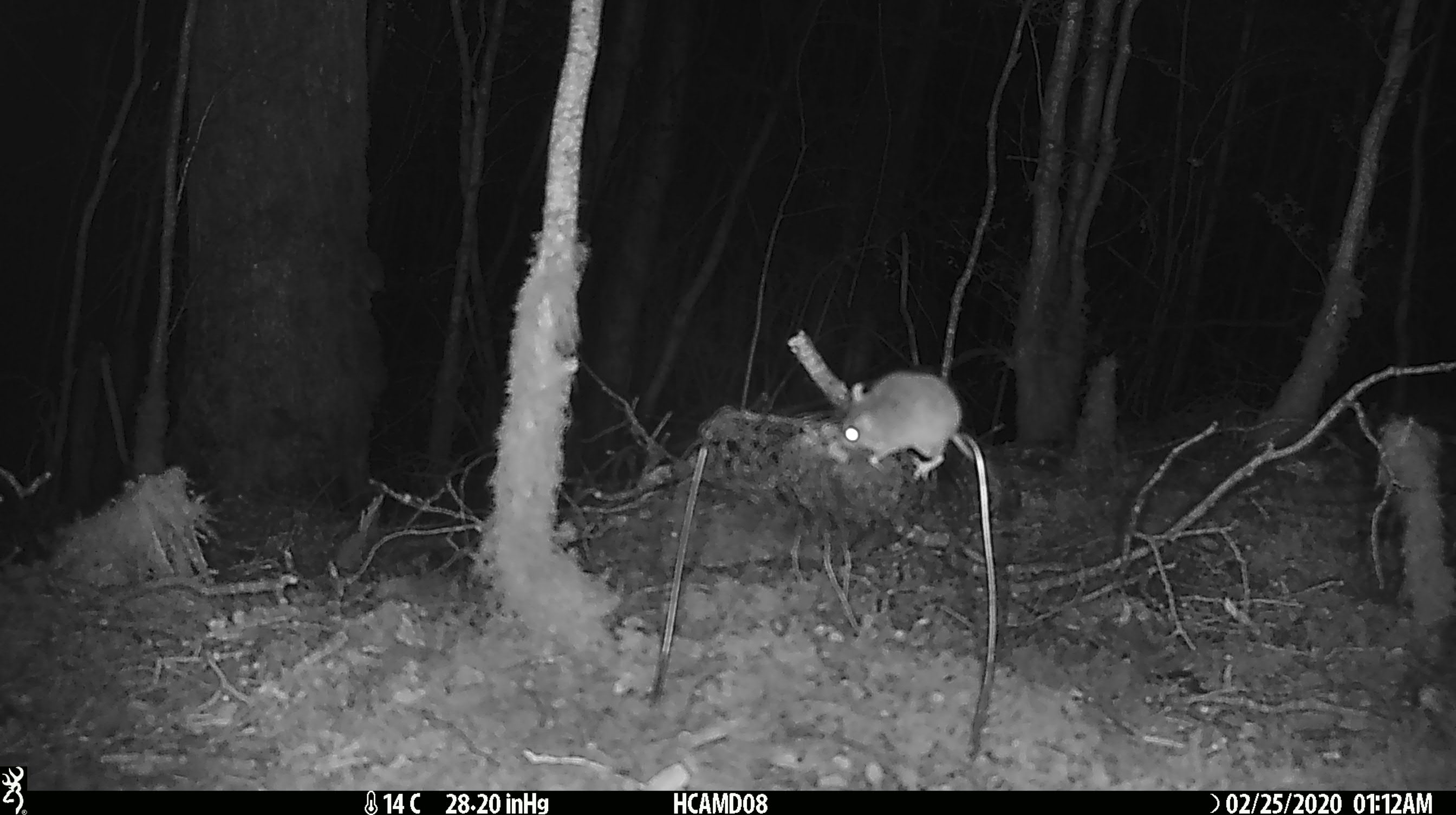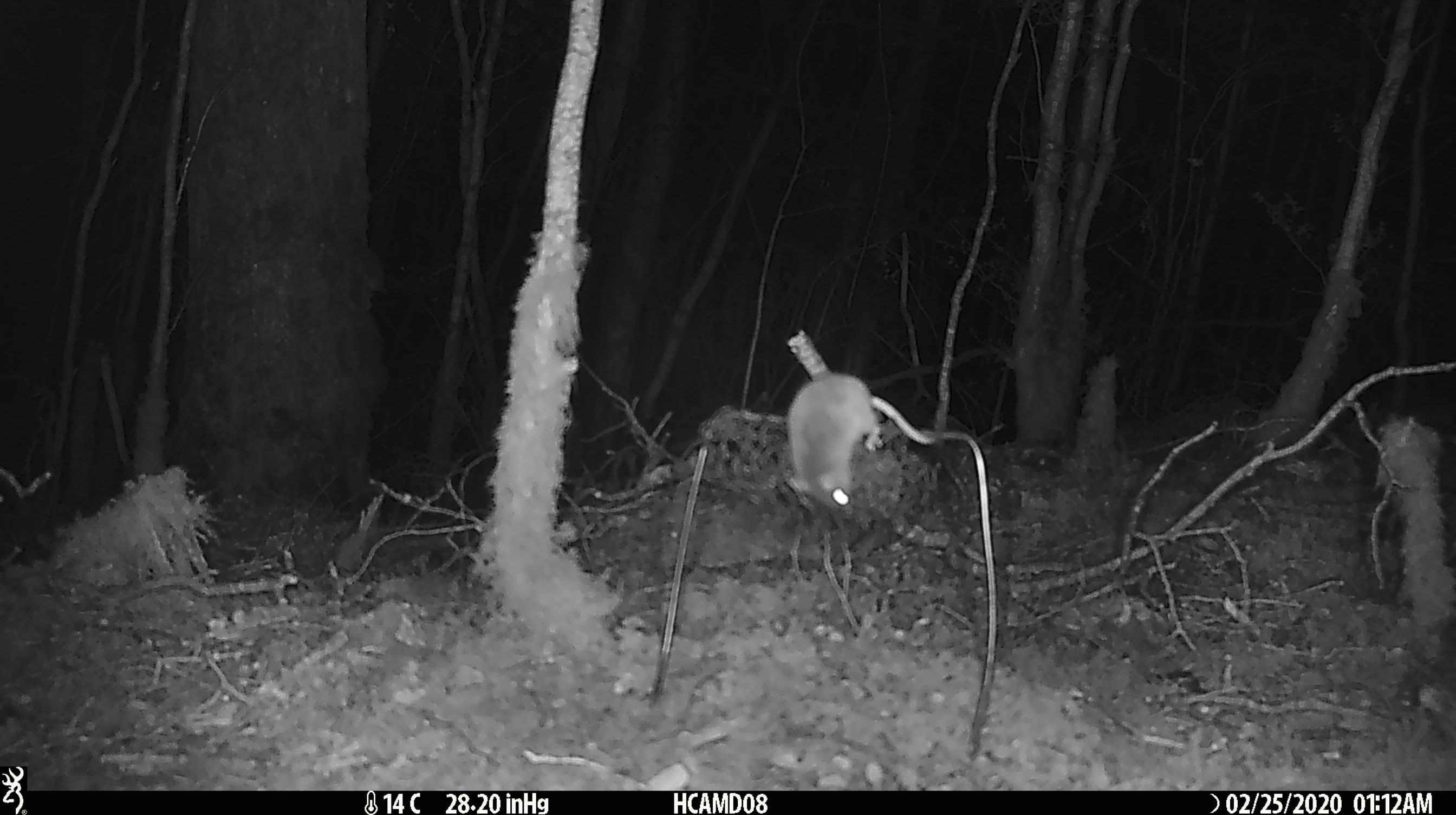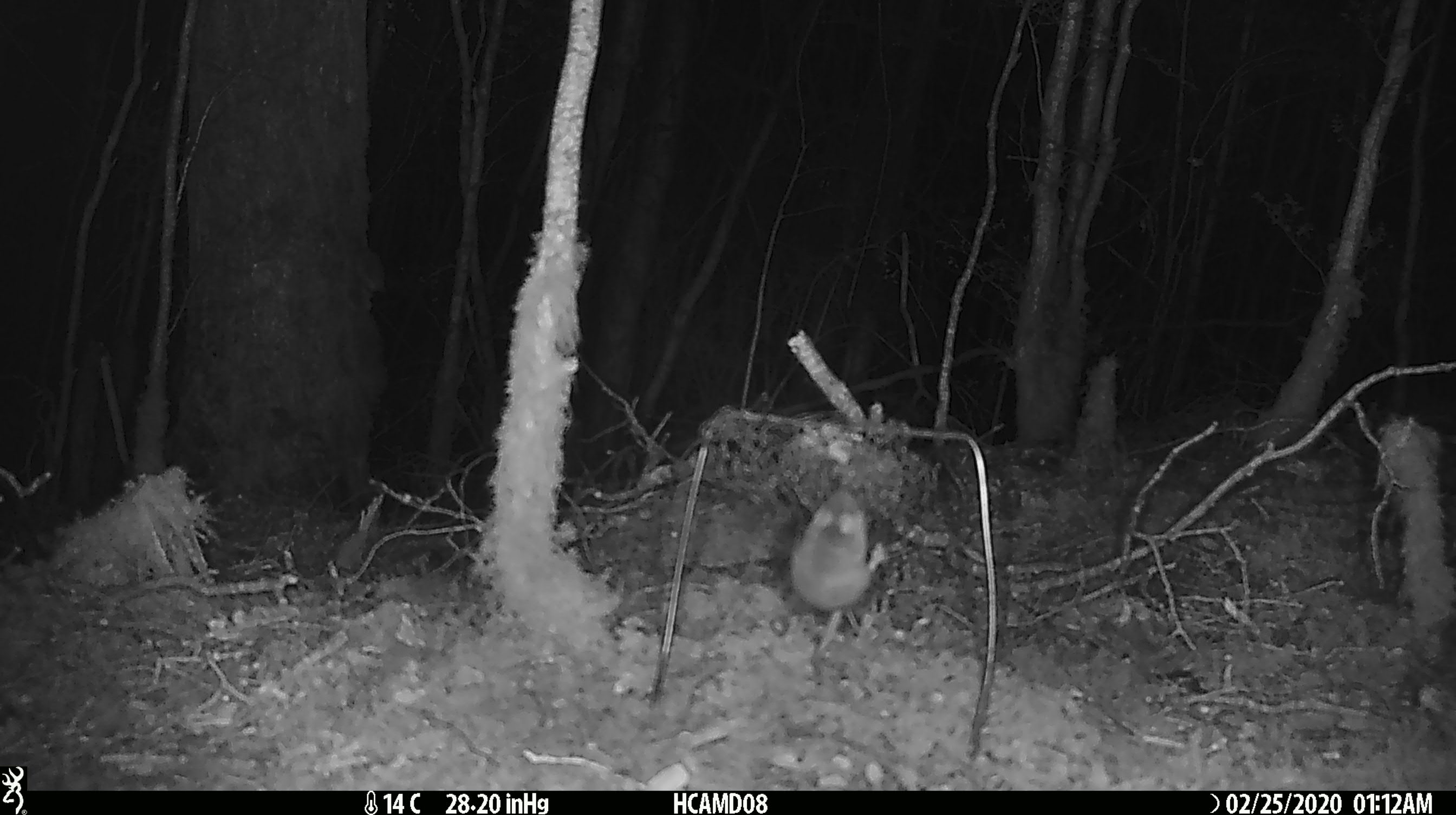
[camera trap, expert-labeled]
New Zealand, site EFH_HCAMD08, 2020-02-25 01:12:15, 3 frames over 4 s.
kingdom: Animalia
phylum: Chordata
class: Mammalia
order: Rodentia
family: Muridae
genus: Mus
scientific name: Mus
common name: mouse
Mouse (Mus).